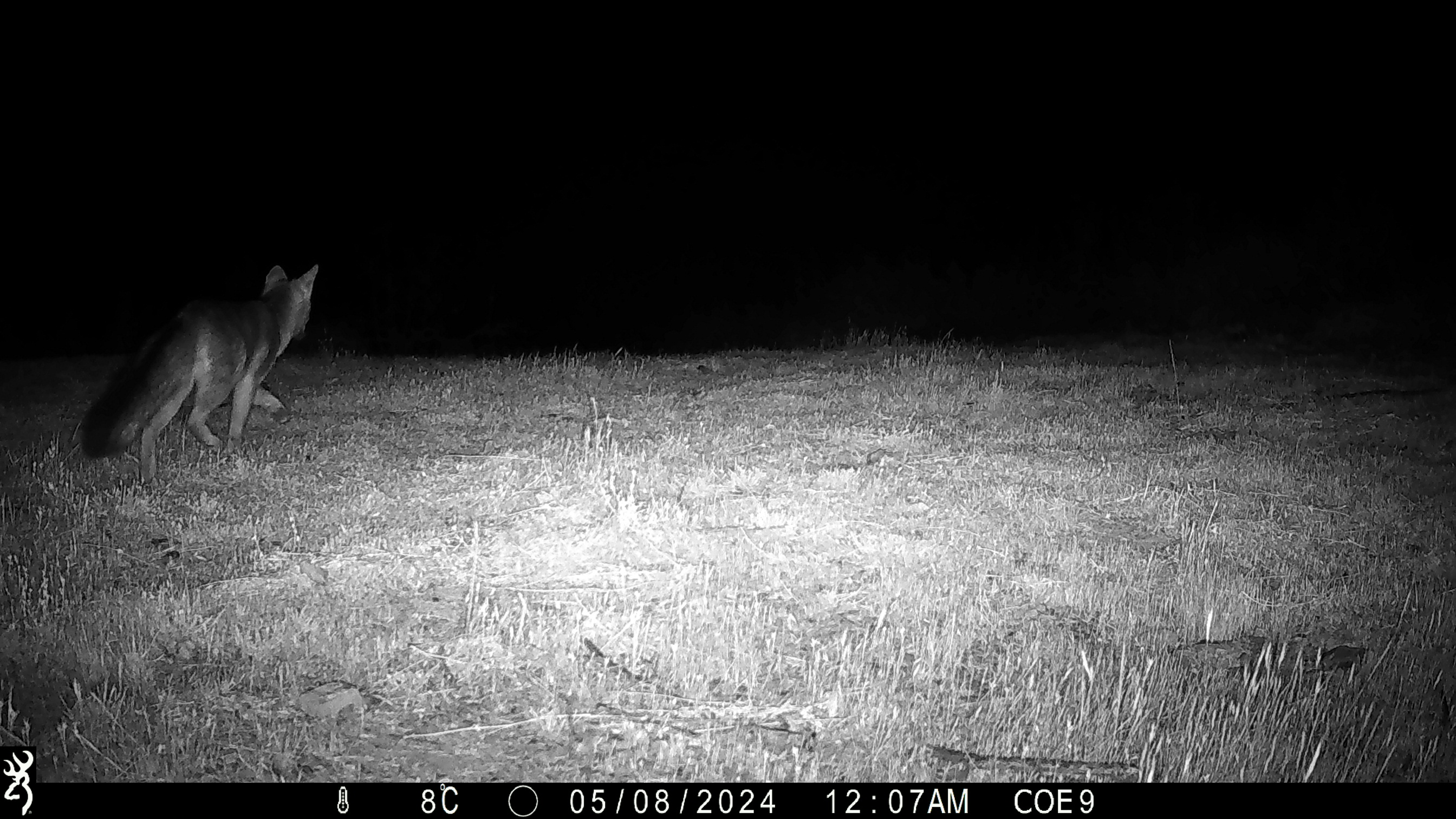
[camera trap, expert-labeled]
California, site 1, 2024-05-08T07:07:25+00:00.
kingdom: Animalia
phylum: Chordata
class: Mammalia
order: Carnivora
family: Canidae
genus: Urocyon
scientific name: Urocyon cinereoargenteus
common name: gray fox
Gray fox (Urocyon cinereoargenteus).